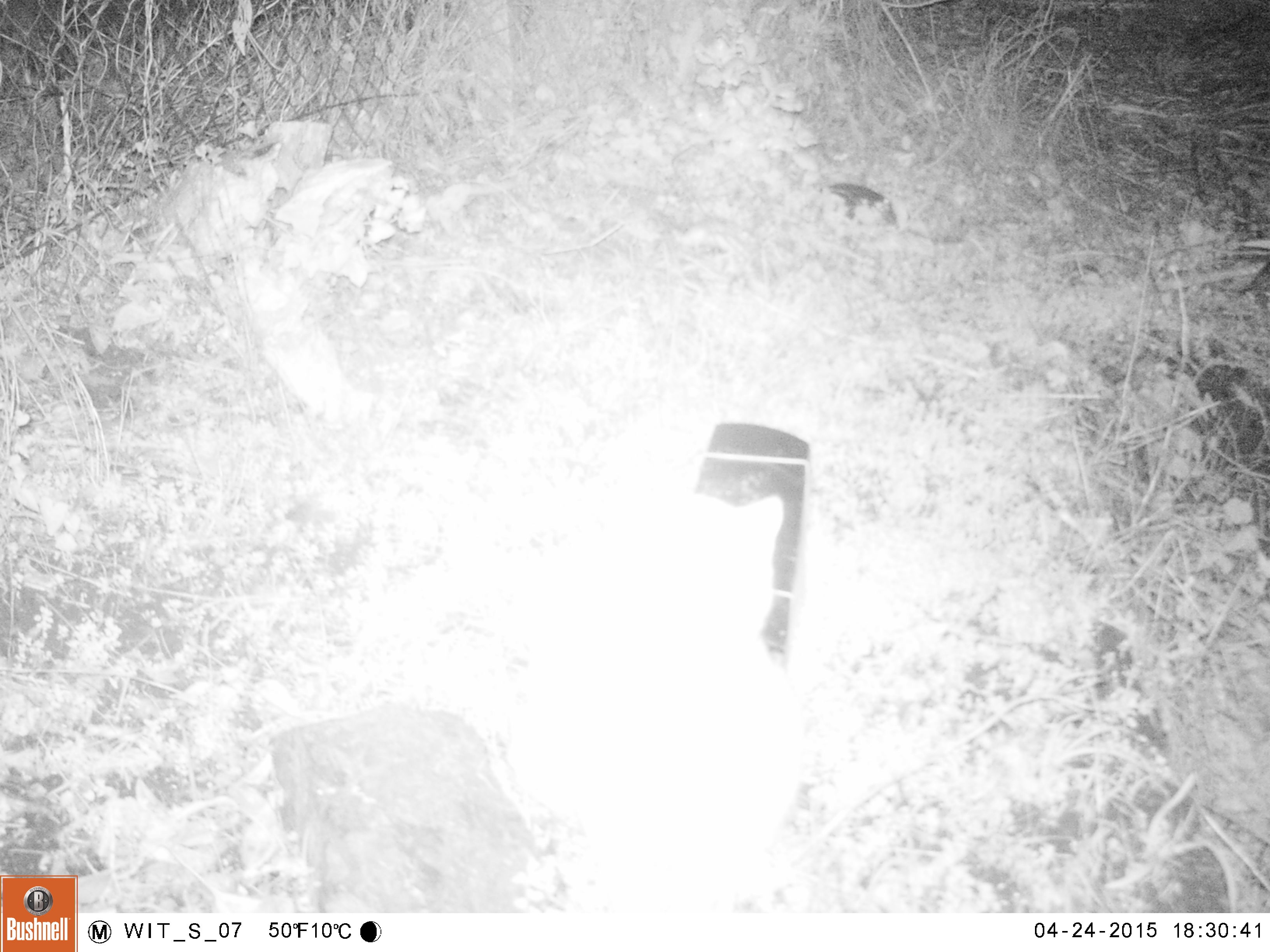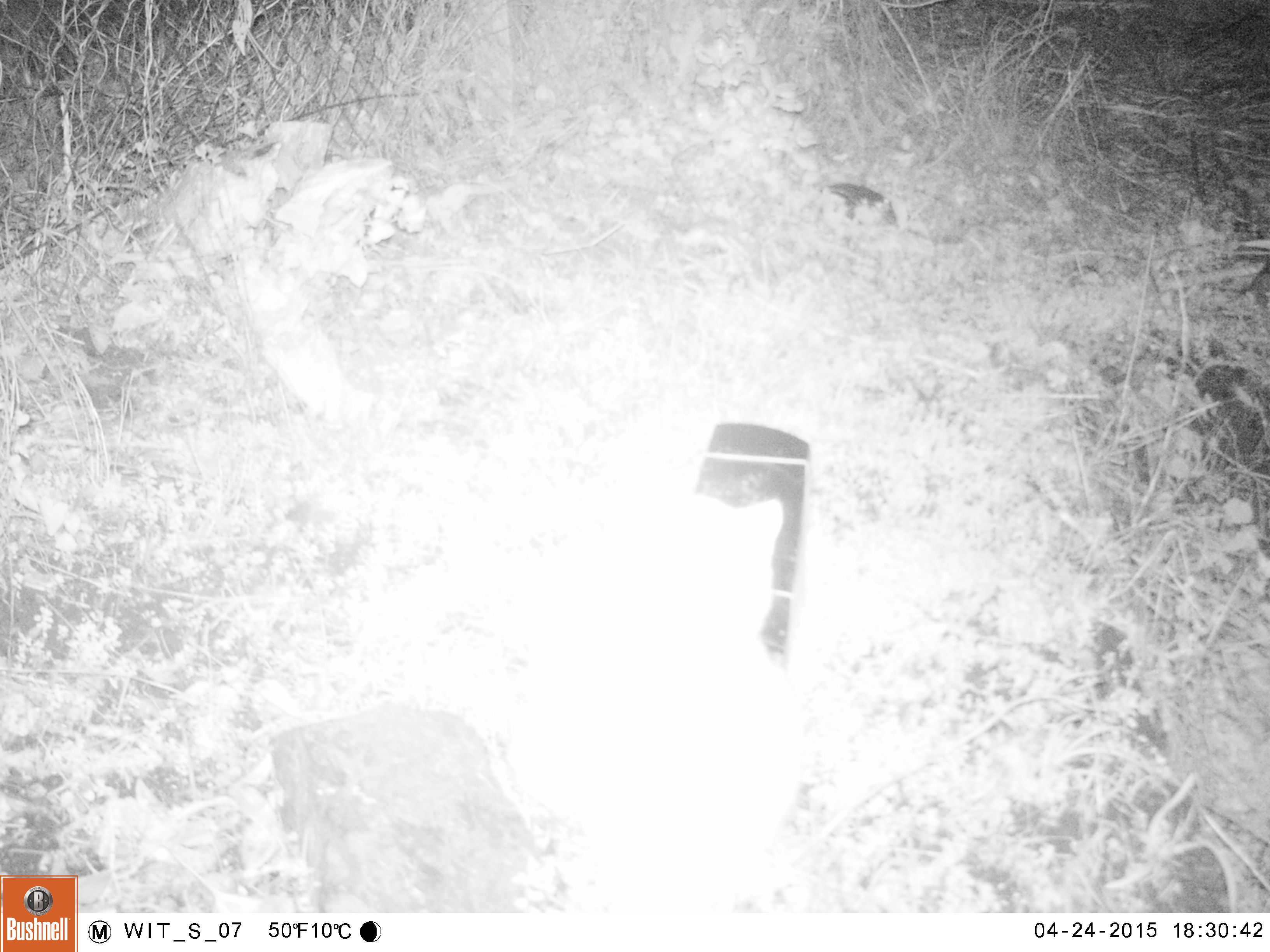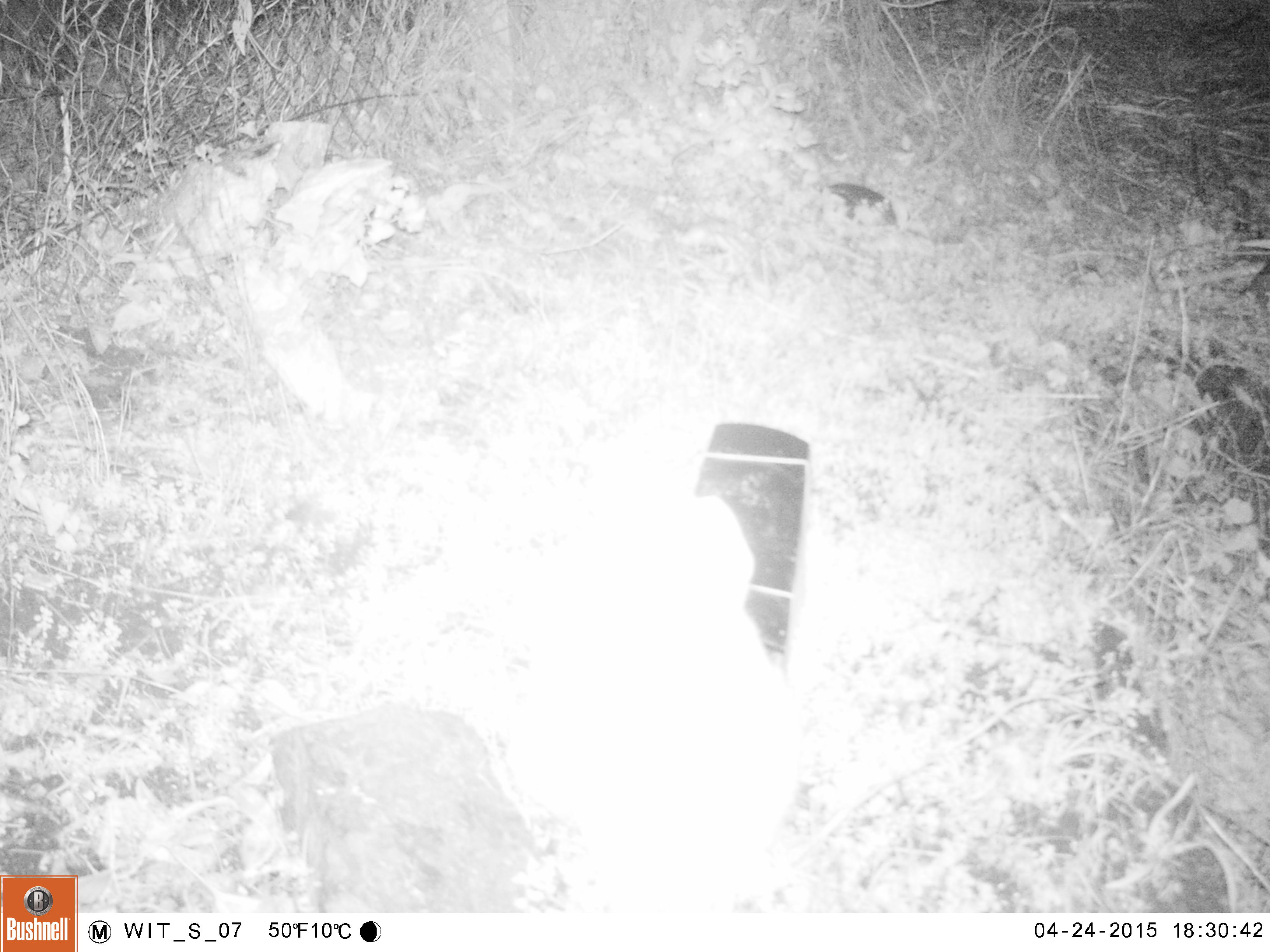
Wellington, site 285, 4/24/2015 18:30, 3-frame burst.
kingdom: Animalia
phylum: Chordata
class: Mammalia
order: Carnivora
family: Felidae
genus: Felis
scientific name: Felis catus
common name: cat